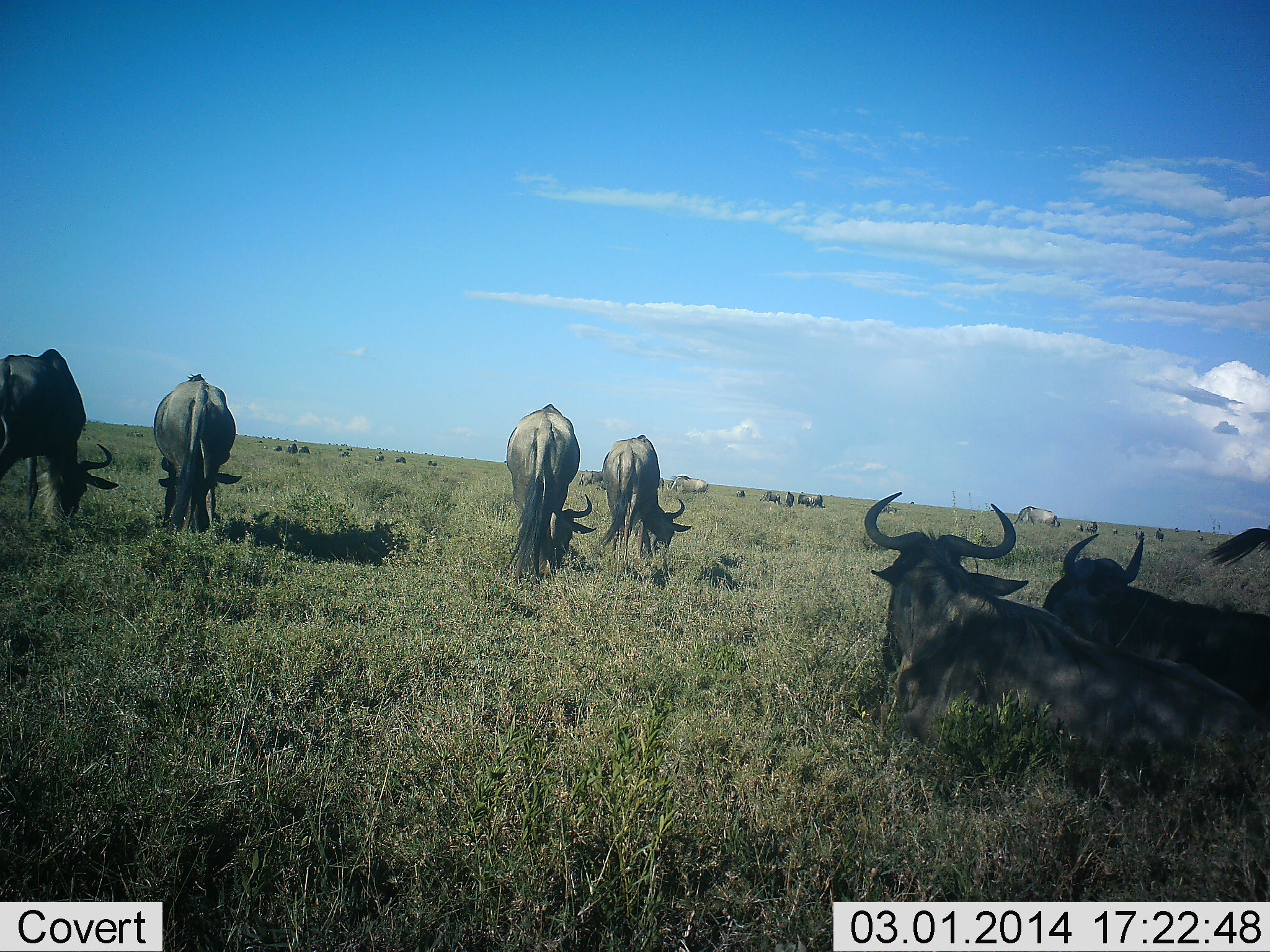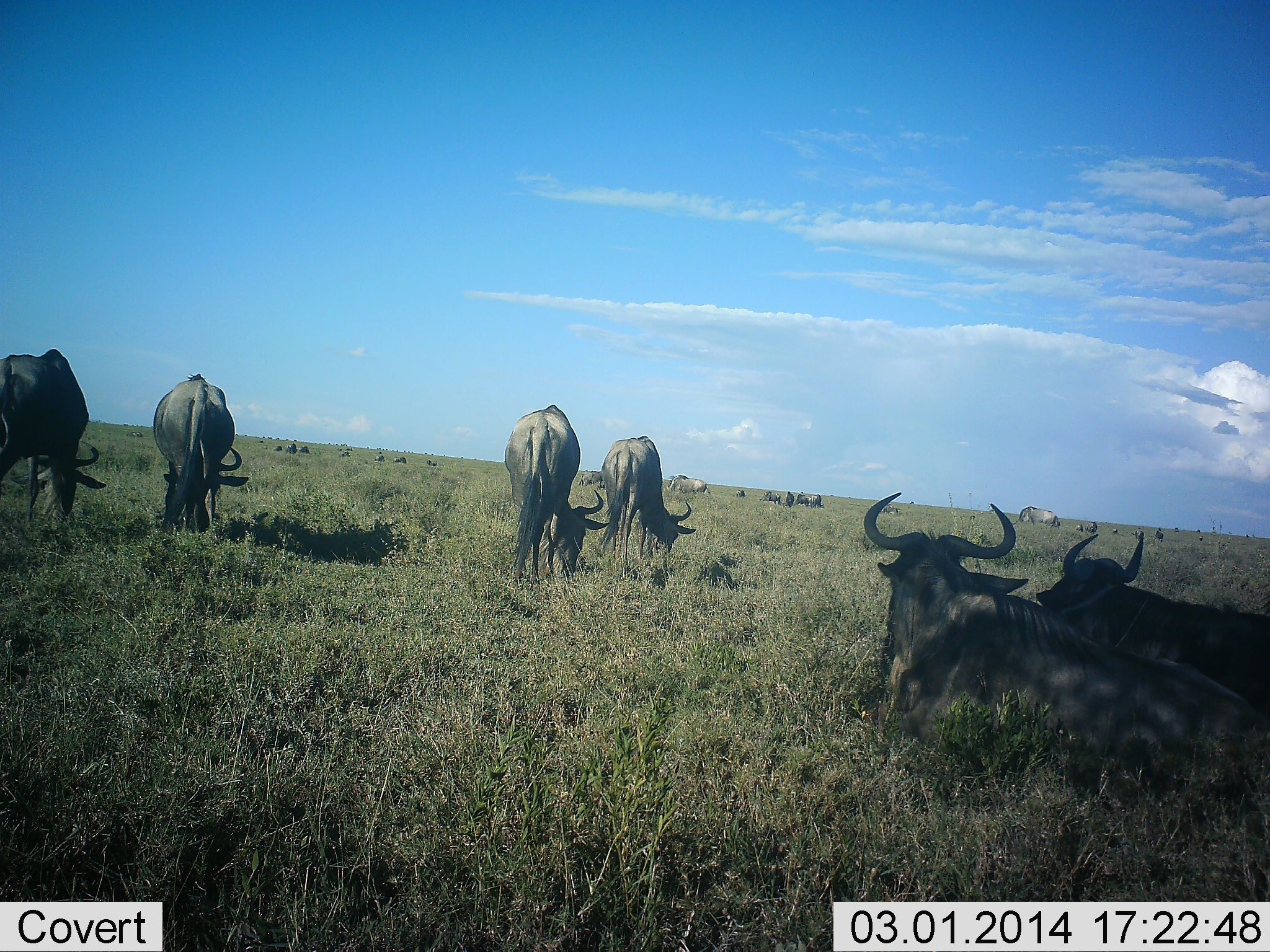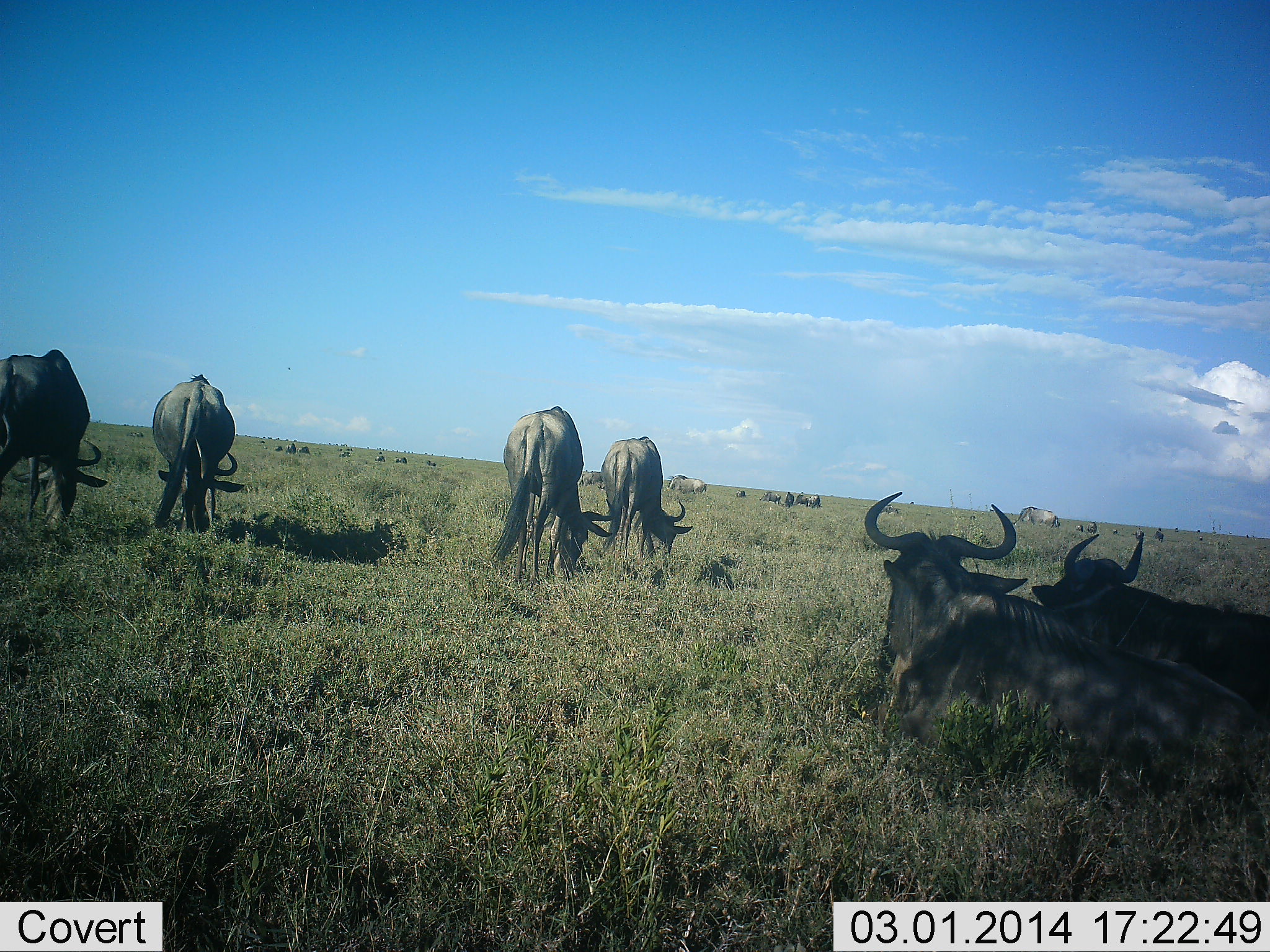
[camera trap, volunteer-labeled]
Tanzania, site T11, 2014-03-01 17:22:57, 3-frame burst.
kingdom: Animalia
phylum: Chordata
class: Mammalia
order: Artiodactyla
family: Bovidae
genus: Connochaetes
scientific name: Connochaetes taurinus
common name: blue wildebeest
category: wildebeest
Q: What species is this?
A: Wildebeest (blue wildebeest) (Connochaetes taurinus).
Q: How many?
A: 11-50.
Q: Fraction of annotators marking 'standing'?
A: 64%.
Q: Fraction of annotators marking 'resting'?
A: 82%.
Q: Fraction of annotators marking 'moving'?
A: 9%.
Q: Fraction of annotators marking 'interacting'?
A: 0%.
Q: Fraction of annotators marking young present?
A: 0%.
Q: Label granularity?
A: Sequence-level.